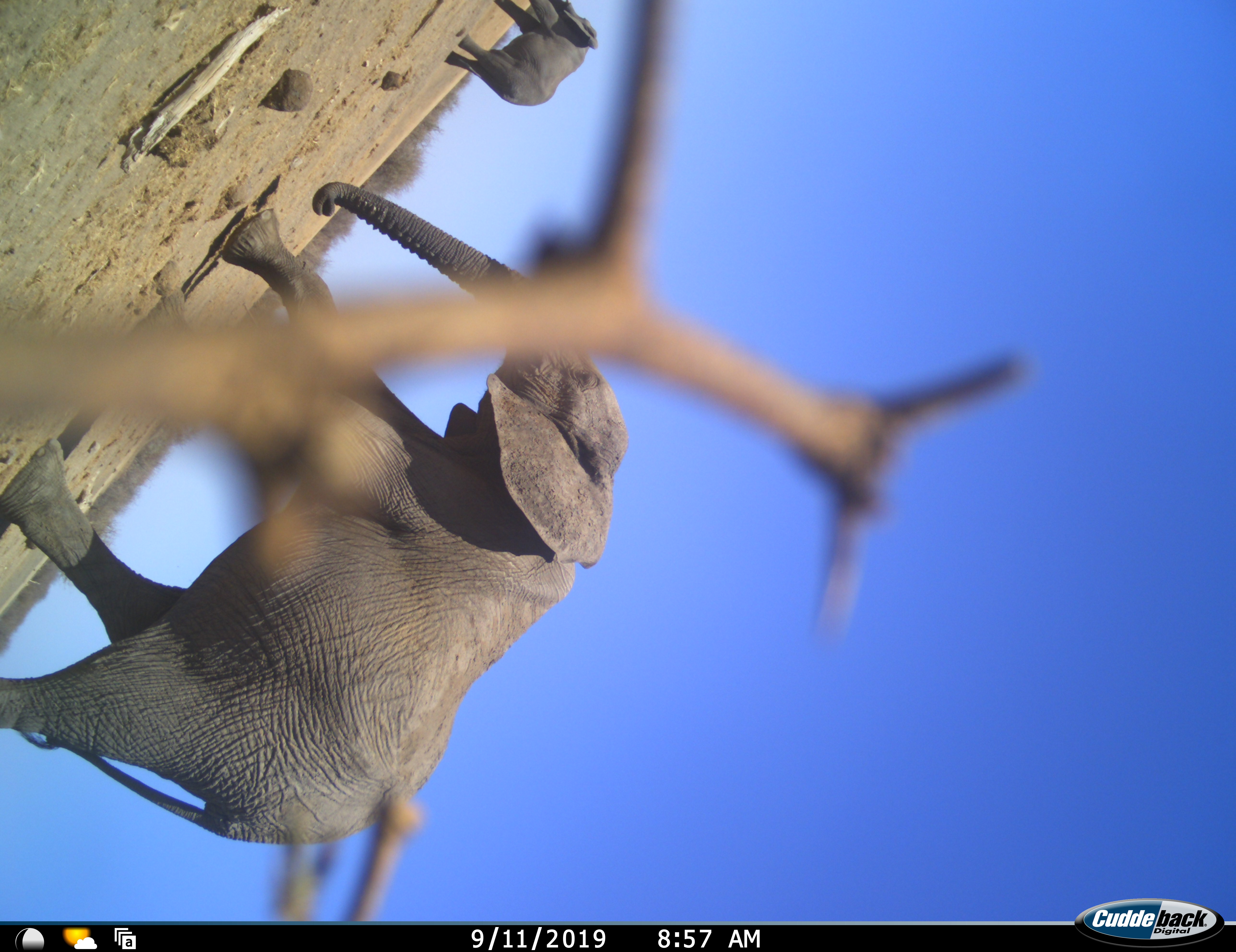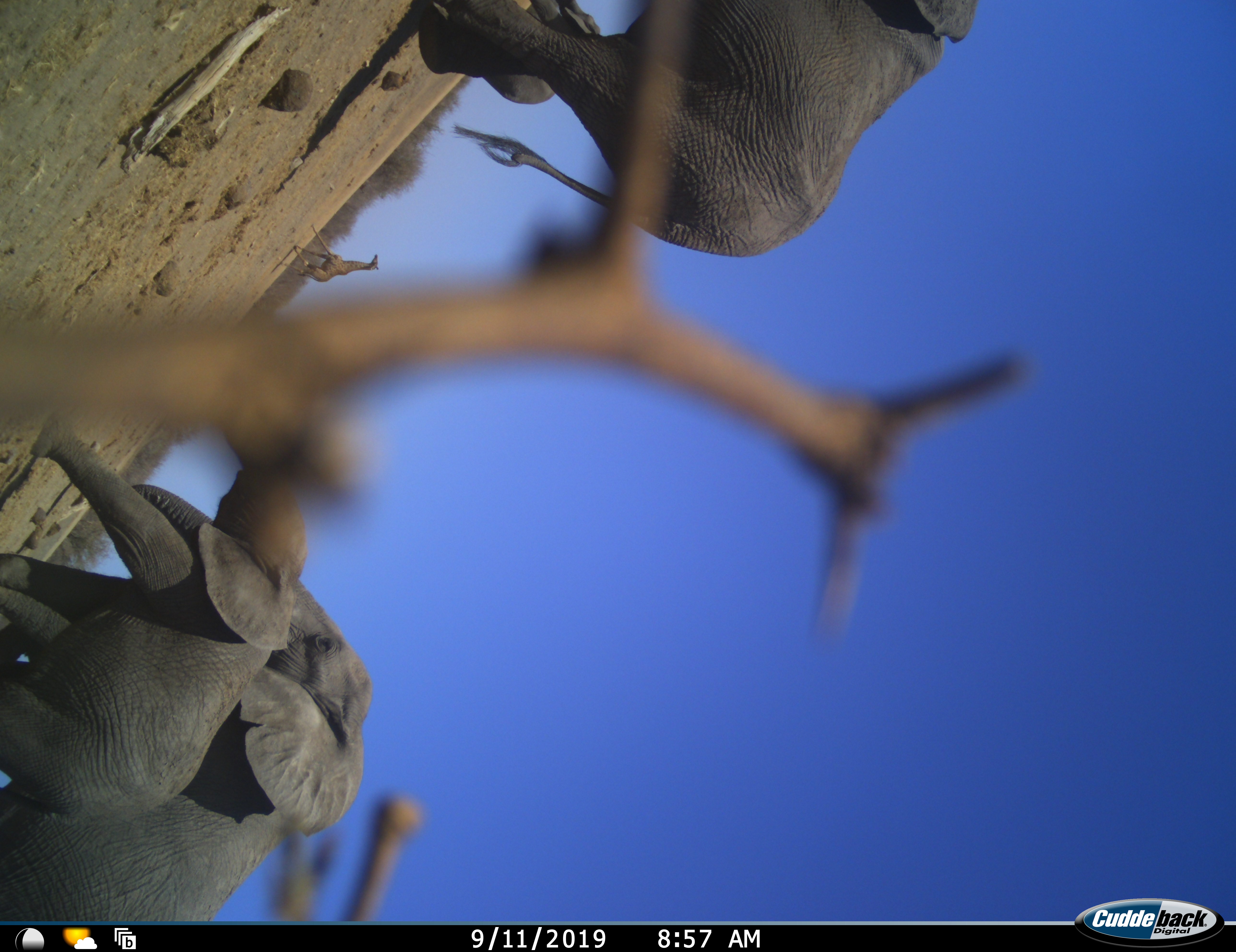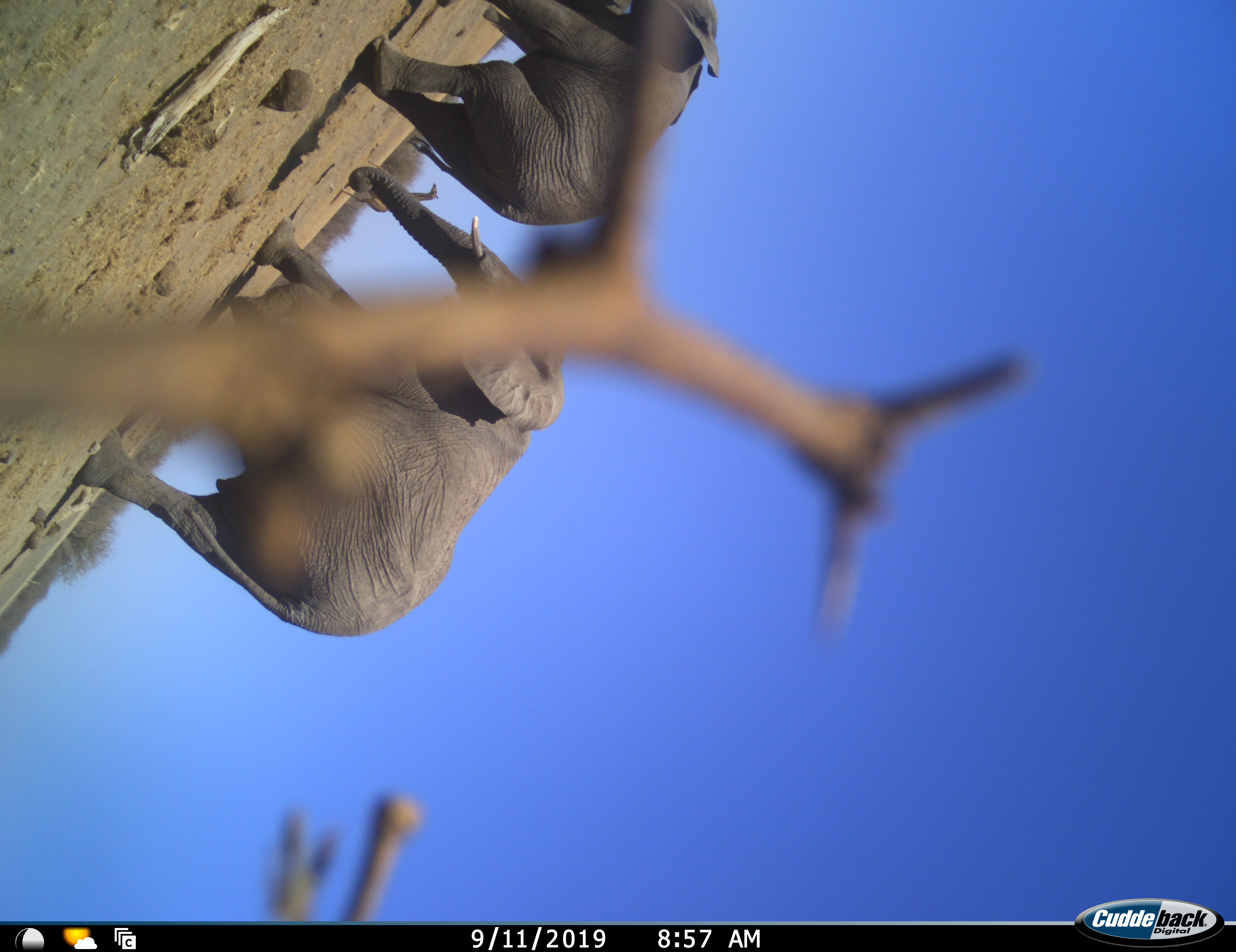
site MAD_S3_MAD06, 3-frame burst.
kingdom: Animalia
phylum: Chordata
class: Mammalia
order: Proboscidea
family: Elephantidae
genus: Loxodonta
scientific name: Loxodonta africana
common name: african bush elephant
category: elephant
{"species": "elephant (african bush elephant) (Loxodonta africana)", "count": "4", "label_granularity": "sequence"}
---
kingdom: Animalia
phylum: Chordata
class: Mammalia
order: Artiodactyla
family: Giraffidae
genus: Giraffa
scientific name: Giraffa camelopardalis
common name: giraffe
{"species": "giraffe (Giraffa camelopardalis)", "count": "1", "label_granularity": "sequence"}